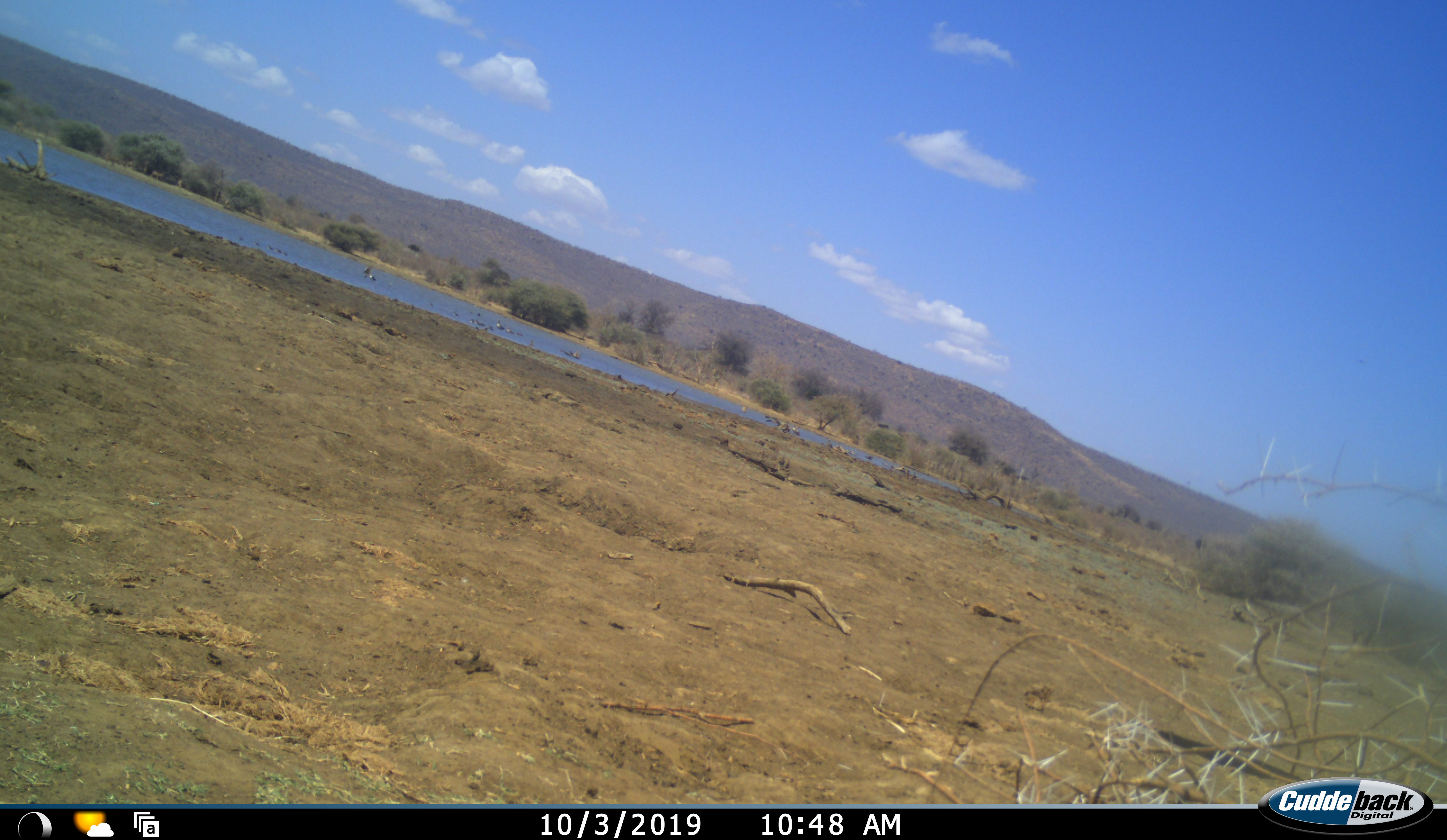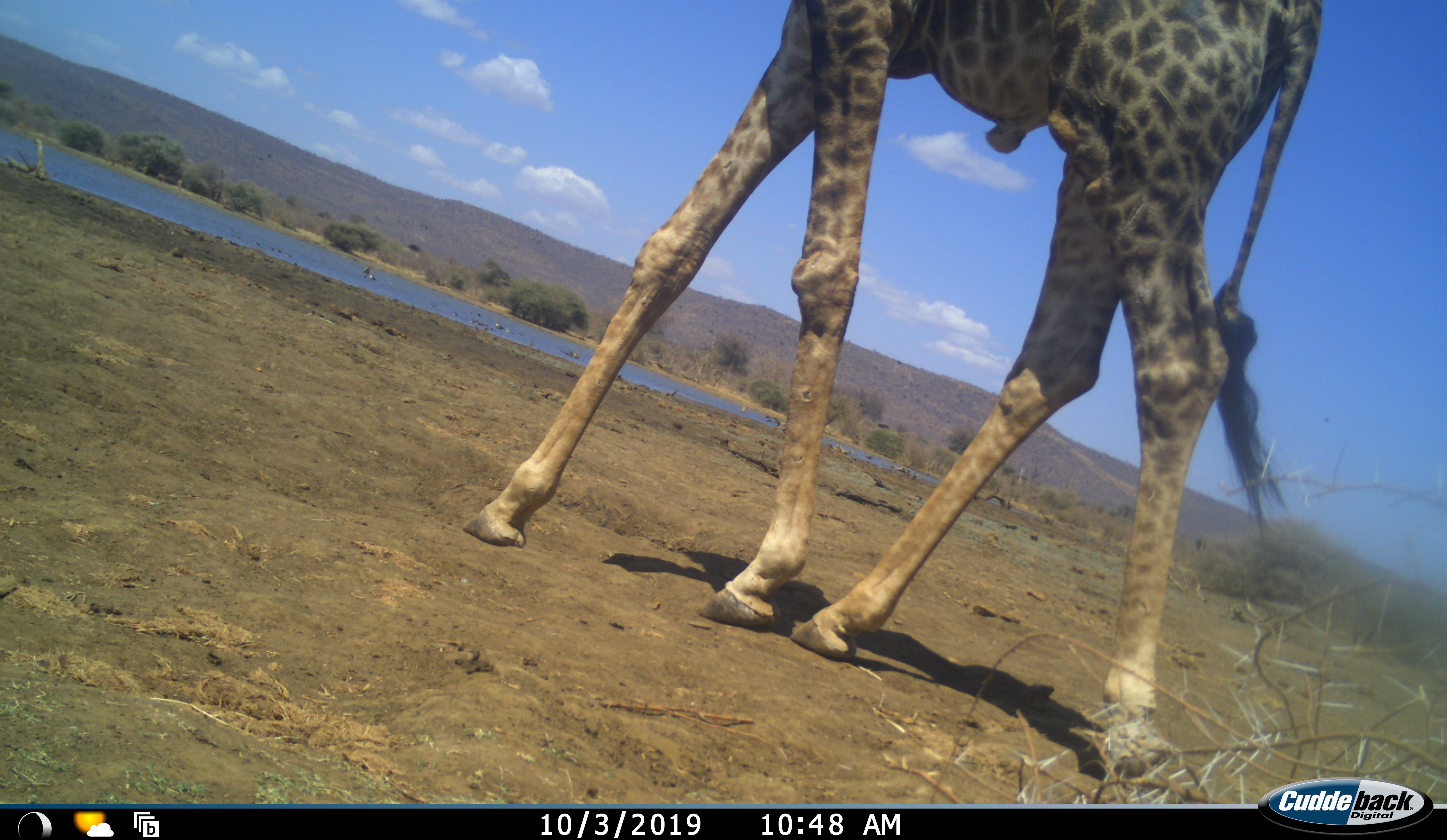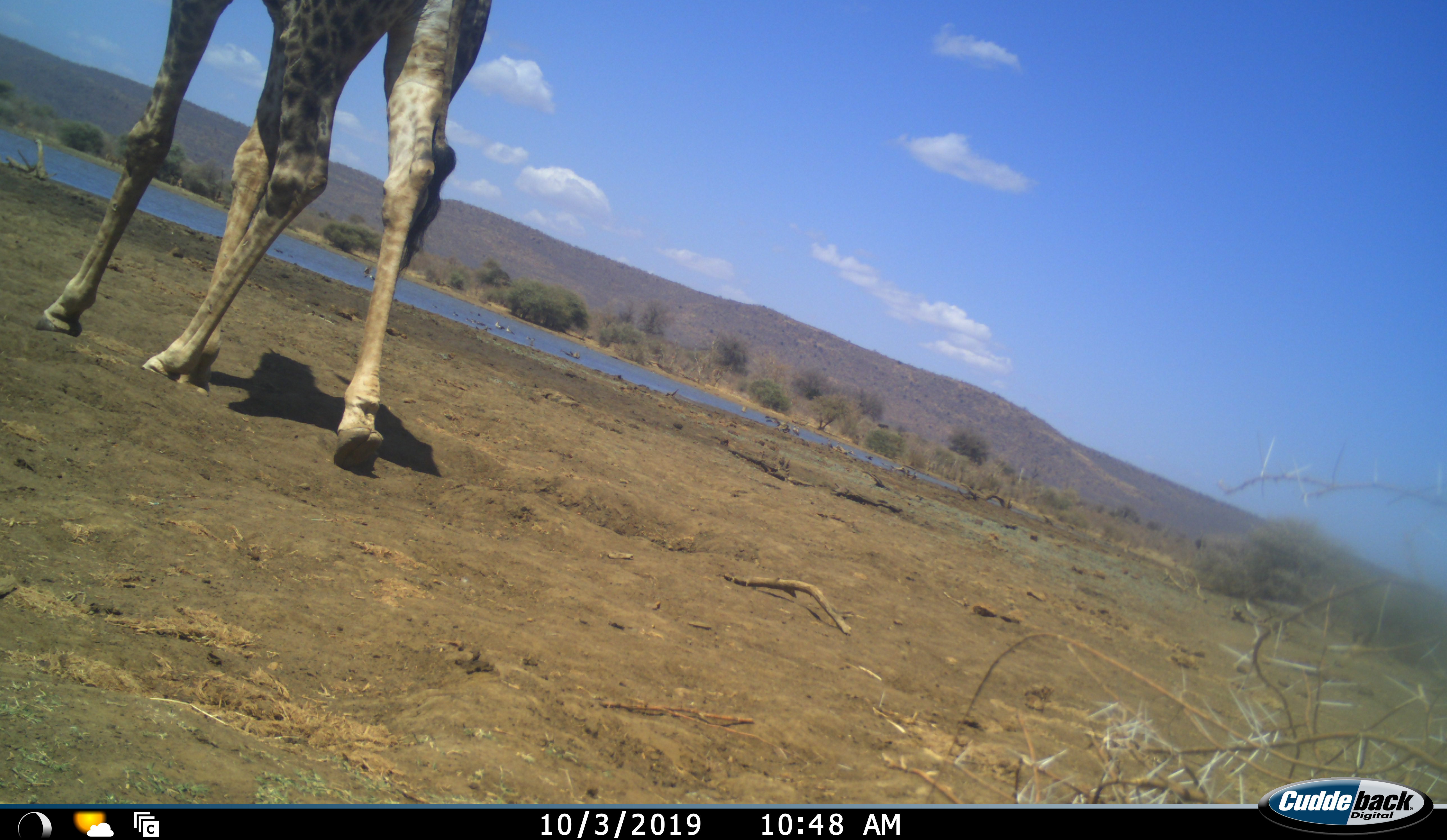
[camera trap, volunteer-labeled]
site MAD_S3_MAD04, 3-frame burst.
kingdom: Animalia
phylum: Chordata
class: Mammalia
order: Artiodactyla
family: Giraffidae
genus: Giraffa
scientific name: Giraffa camelopardalis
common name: giraffe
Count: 1.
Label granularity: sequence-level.